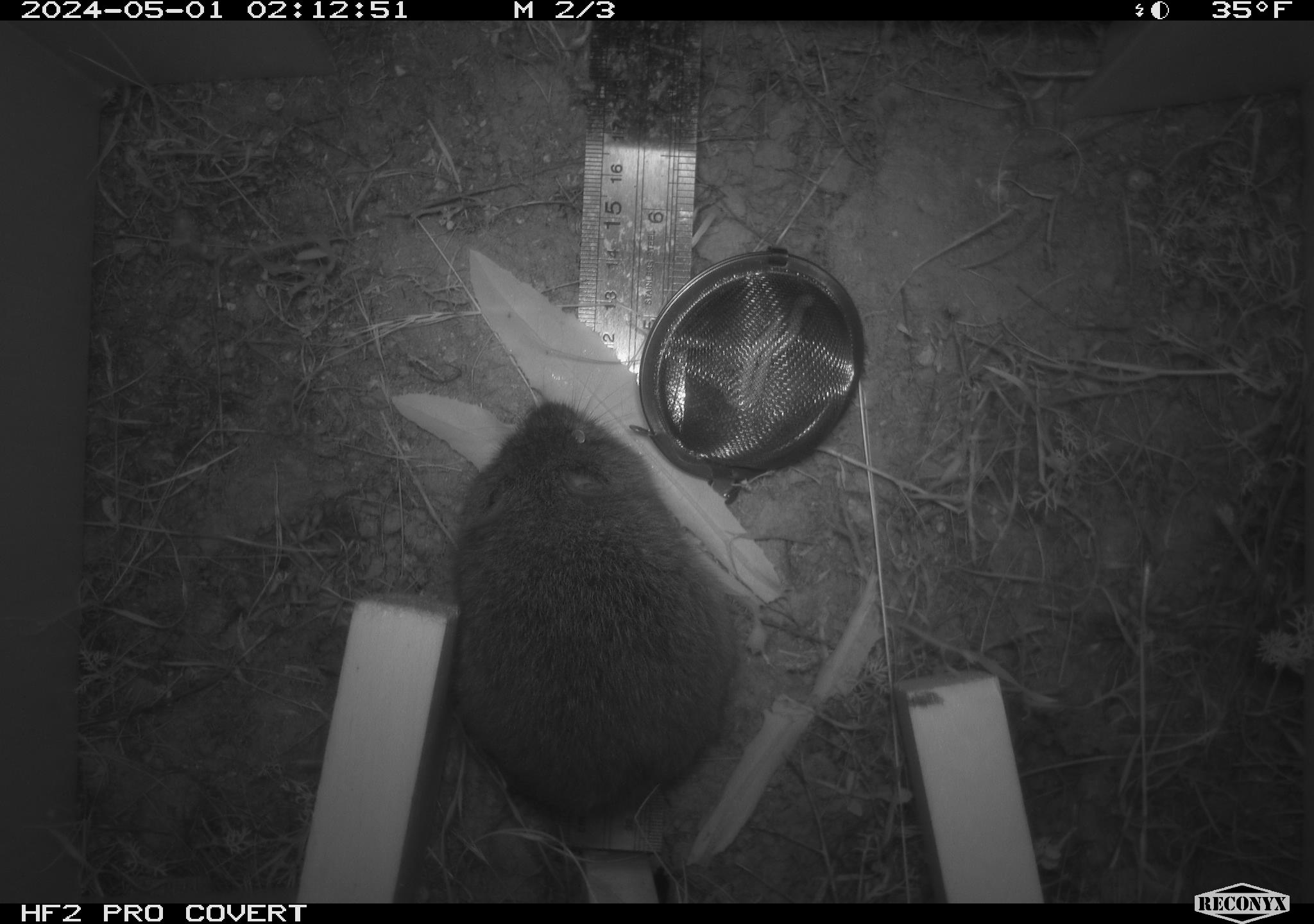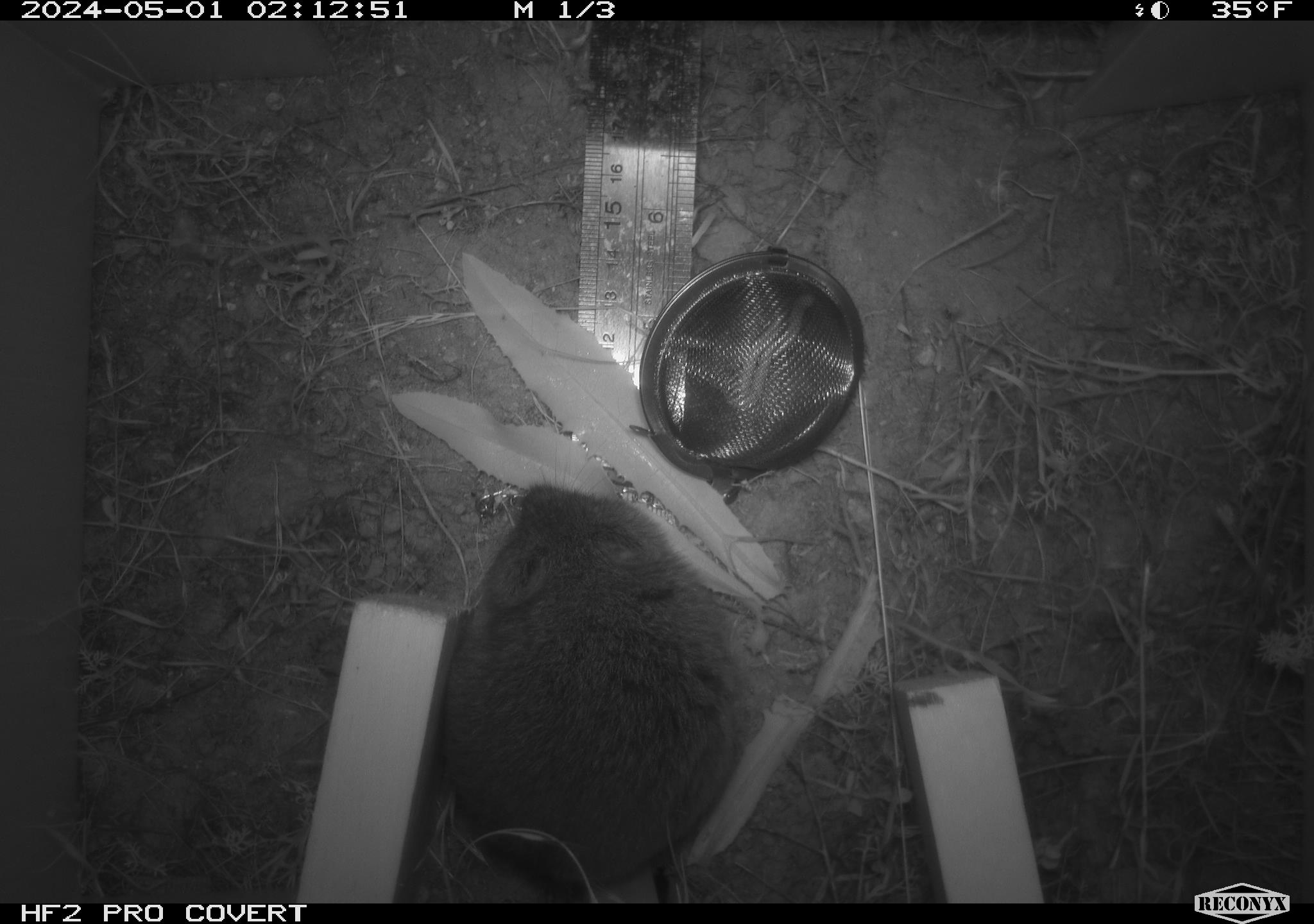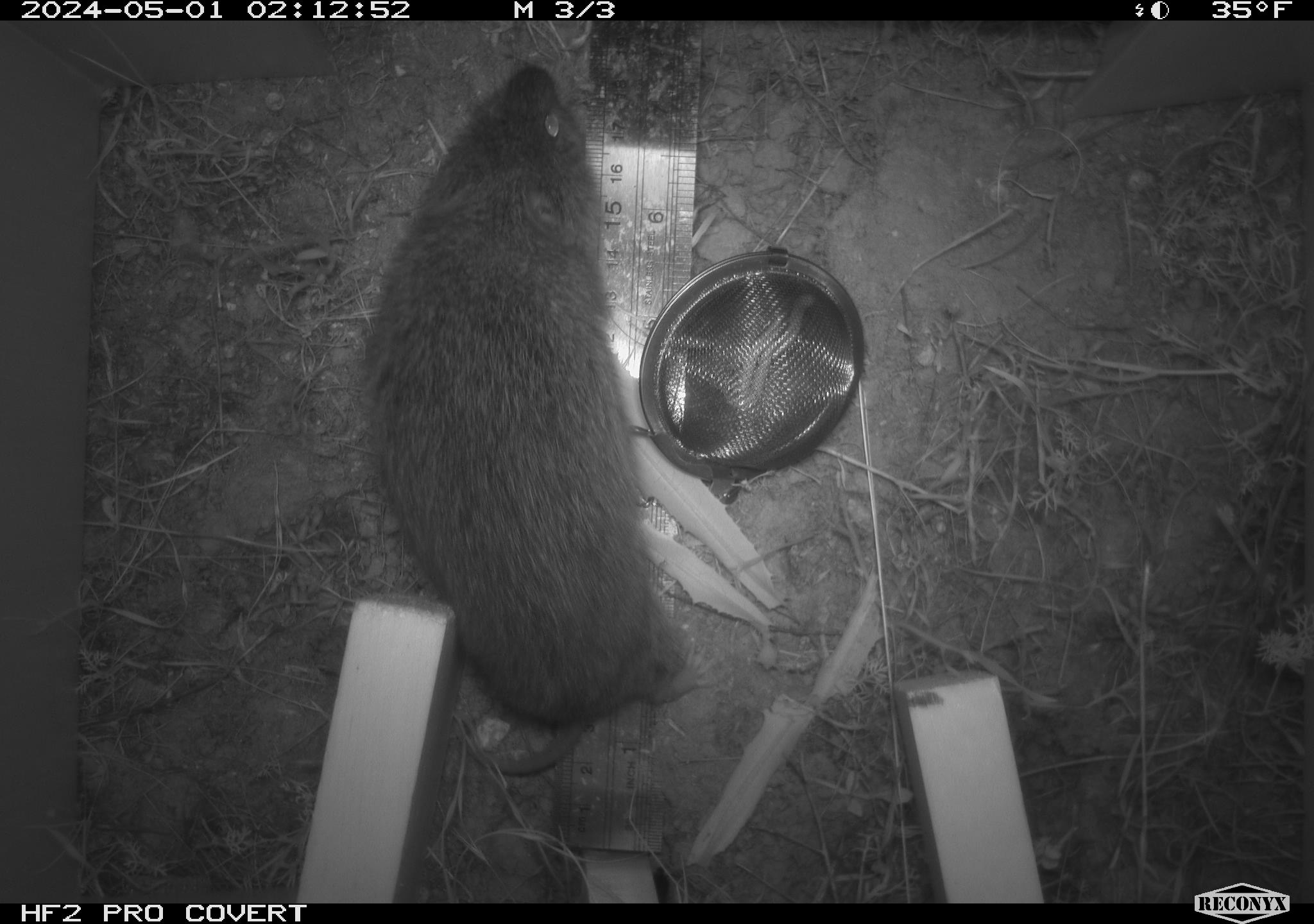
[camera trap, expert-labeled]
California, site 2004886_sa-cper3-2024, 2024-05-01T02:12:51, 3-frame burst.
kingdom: Animalia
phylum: Chordata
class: Mammalia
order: Rodentia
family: Cricetidae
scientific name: Arvicolinae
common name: voles, lemmings, and muskrats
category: arvicolinae subfamily